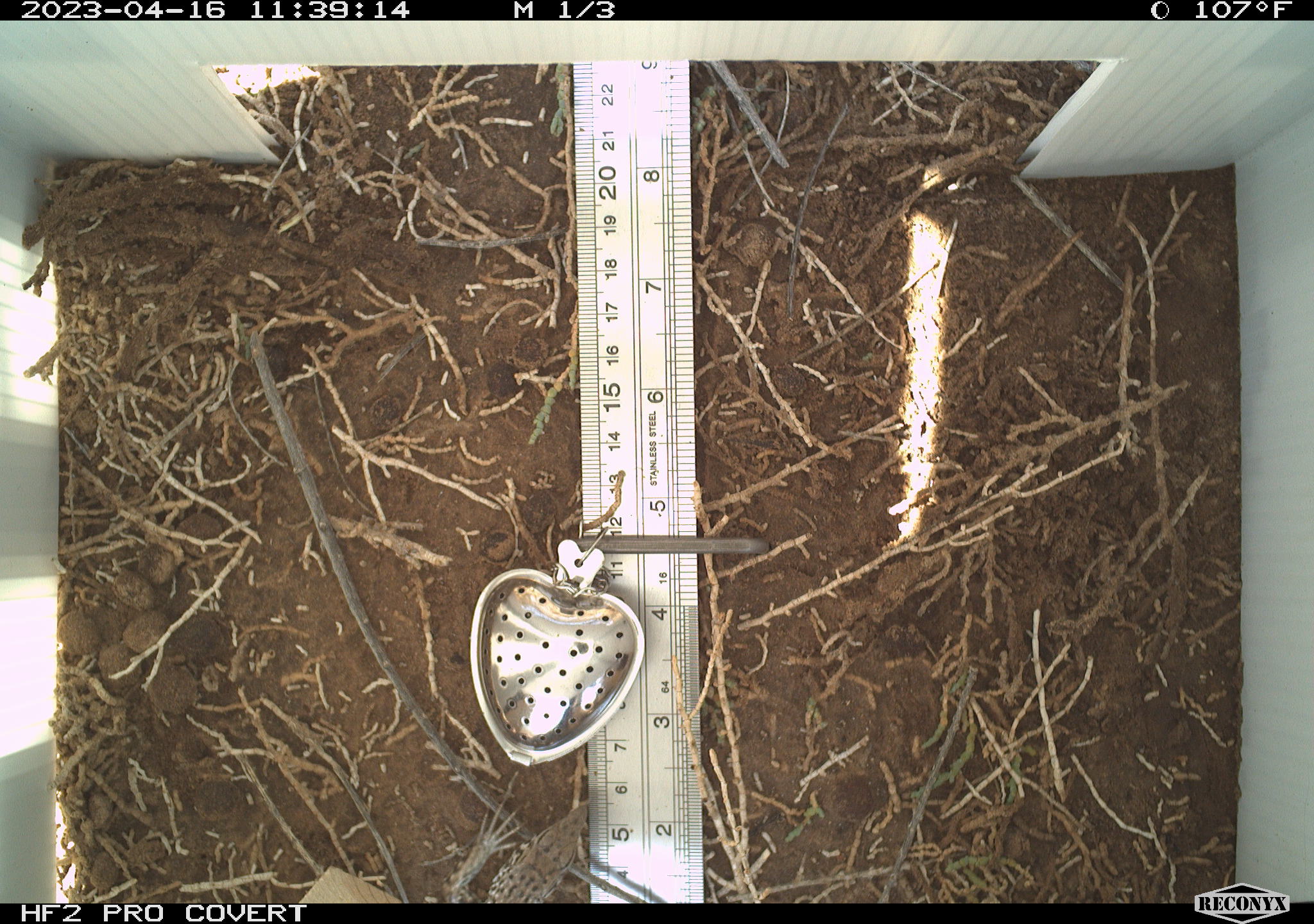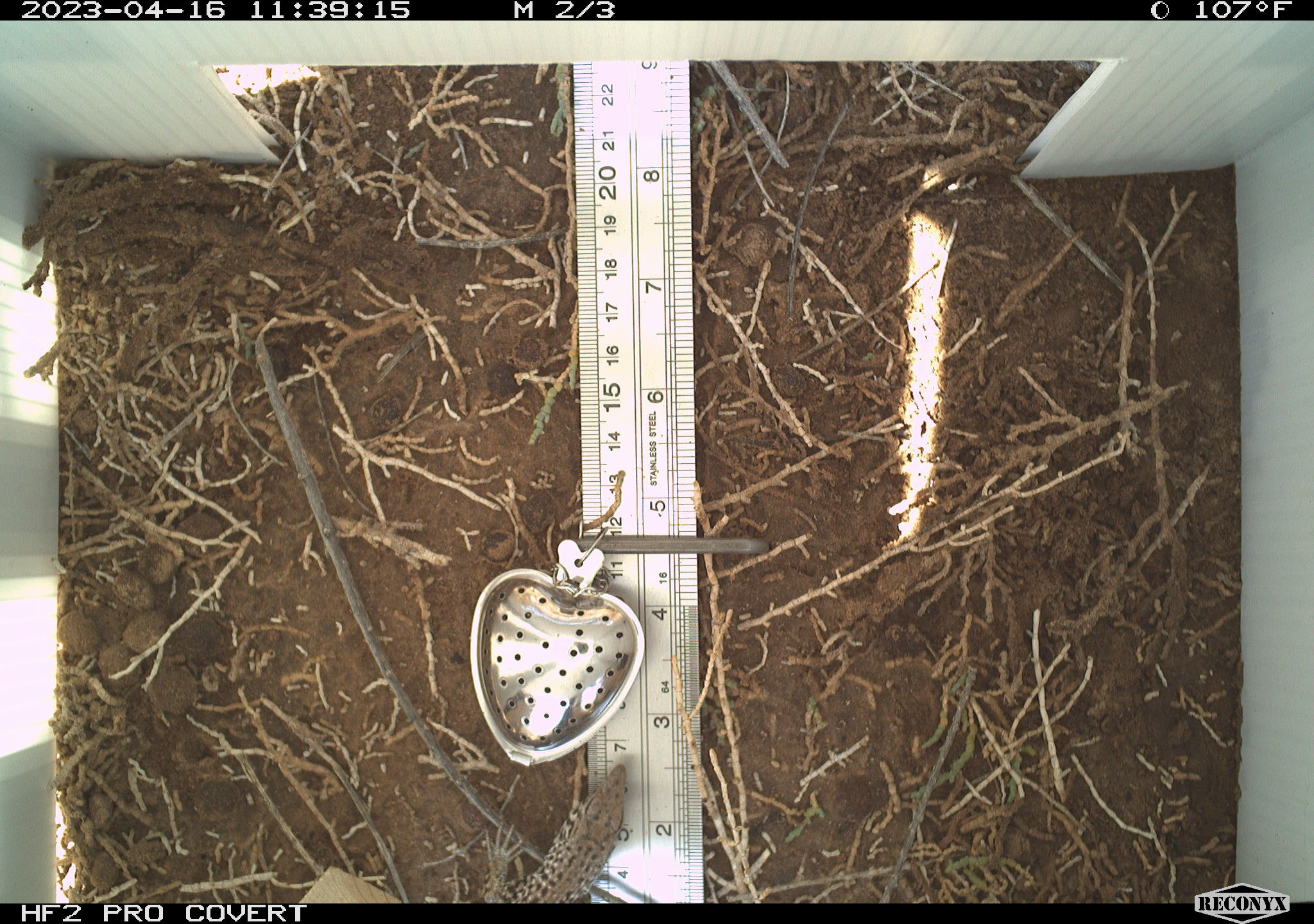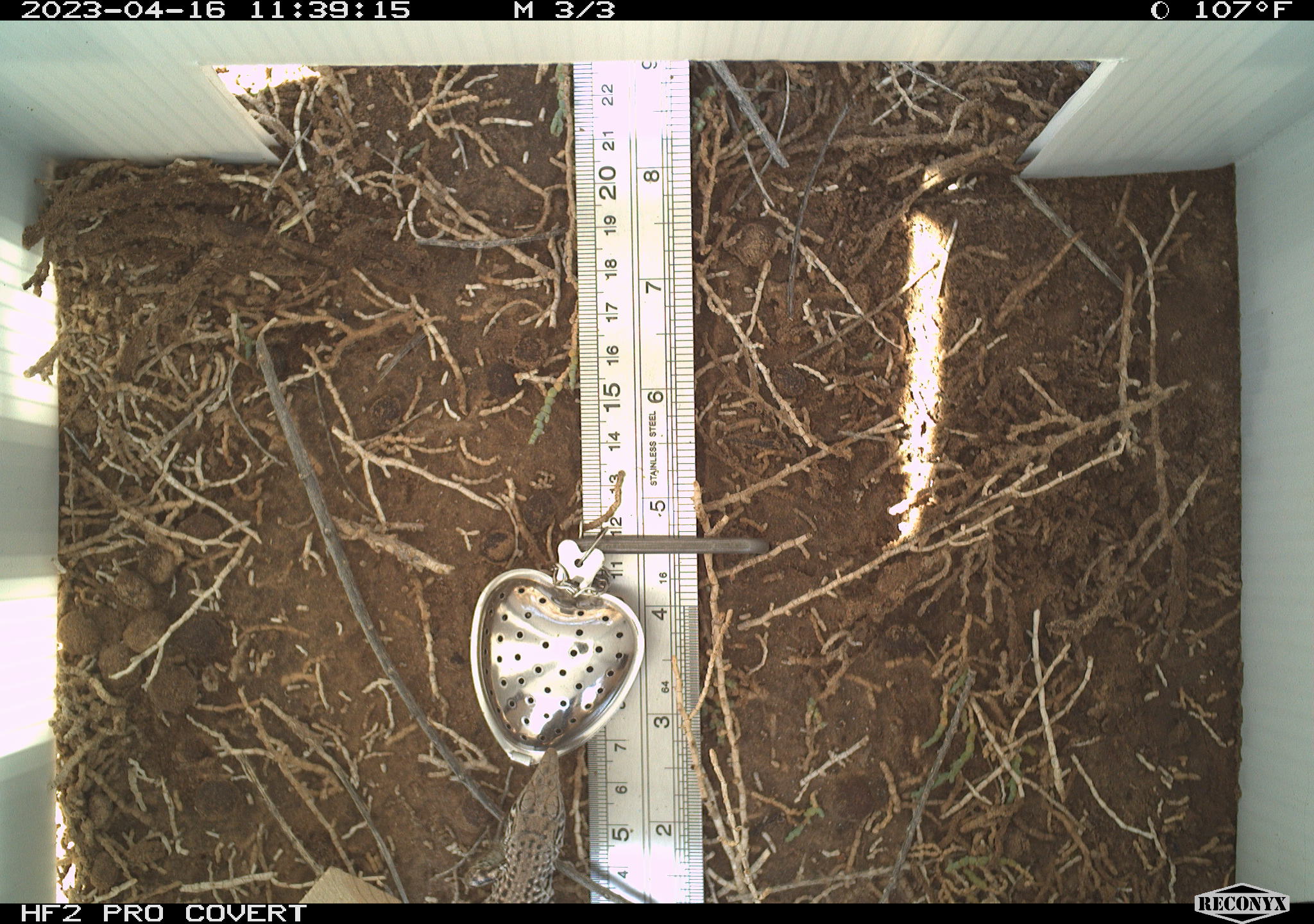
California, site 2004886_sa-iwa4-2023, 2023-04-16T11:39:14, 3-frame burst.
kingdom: Animalia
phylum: Chordata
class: Reptilia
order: Squamata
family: Teiidae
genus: Aspidoscelis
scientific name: Aspidoscelis tigris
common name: western whiptail